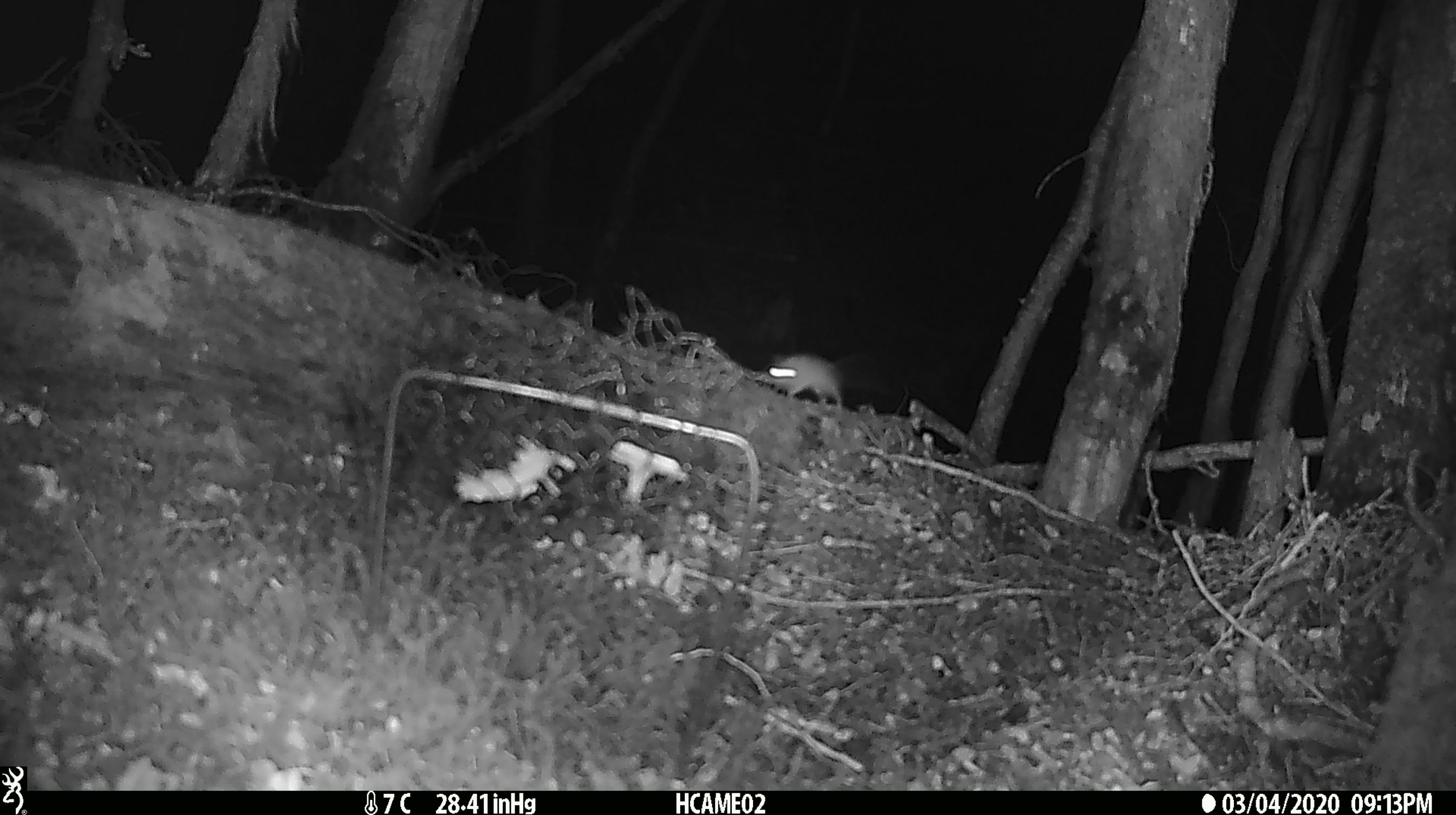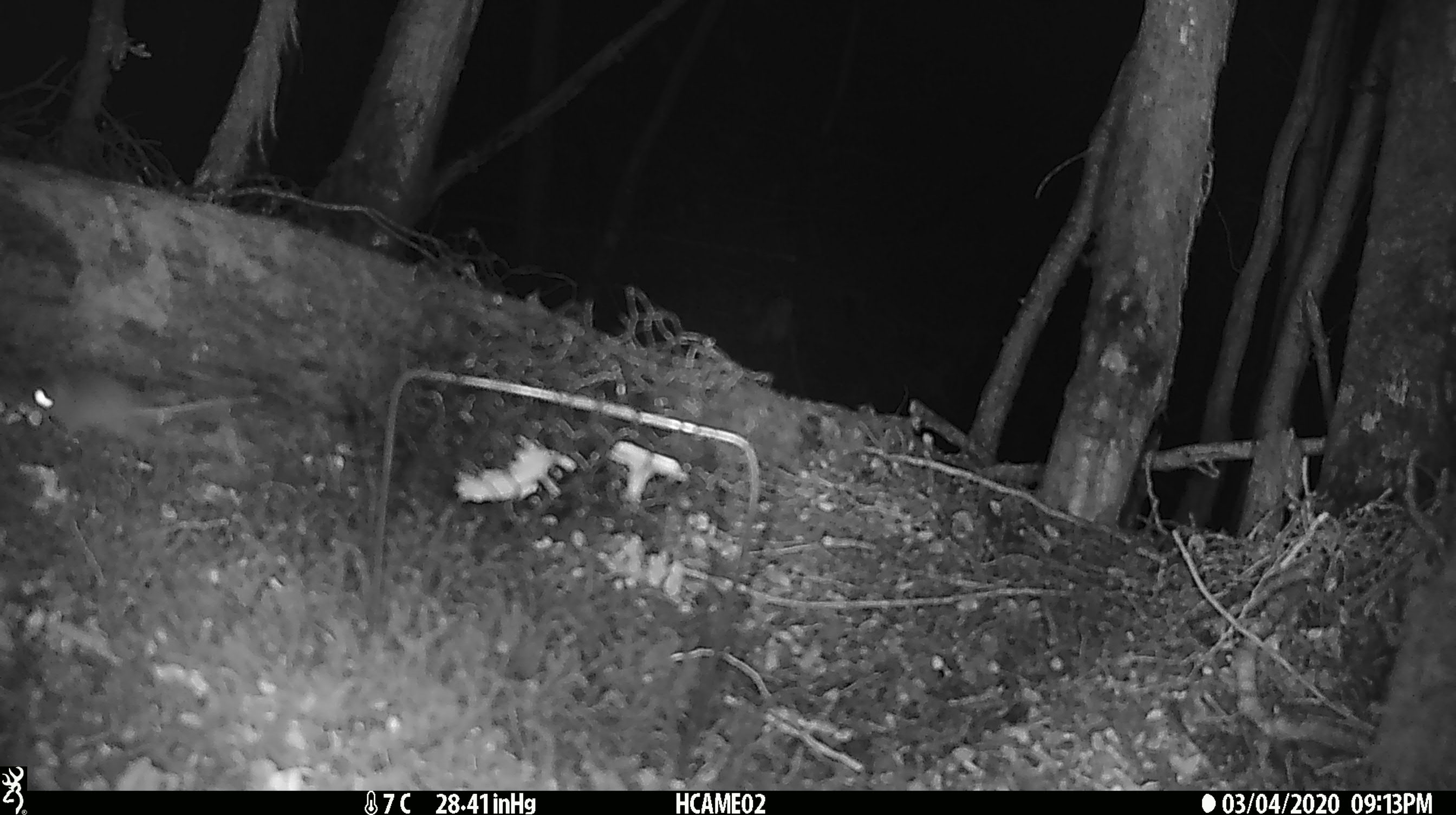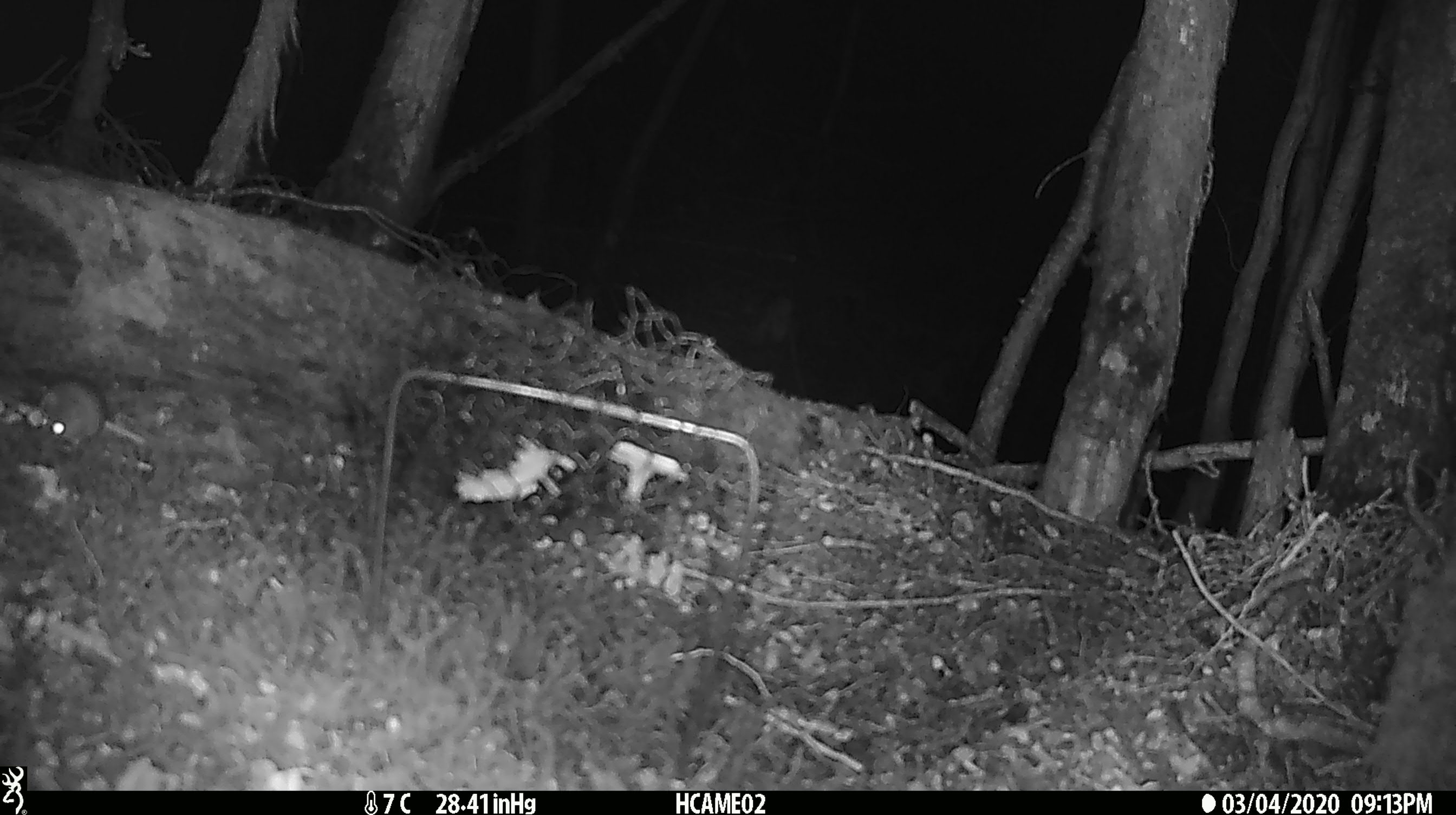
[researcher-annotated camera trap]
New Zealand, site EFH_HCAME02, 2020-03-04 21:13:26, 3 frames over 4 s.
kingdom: Animalia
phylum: Chordata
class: Mammalia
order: Rodentia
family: Muridae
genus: Mus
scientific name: Mus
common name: mouse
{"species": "mouse (Mus)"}